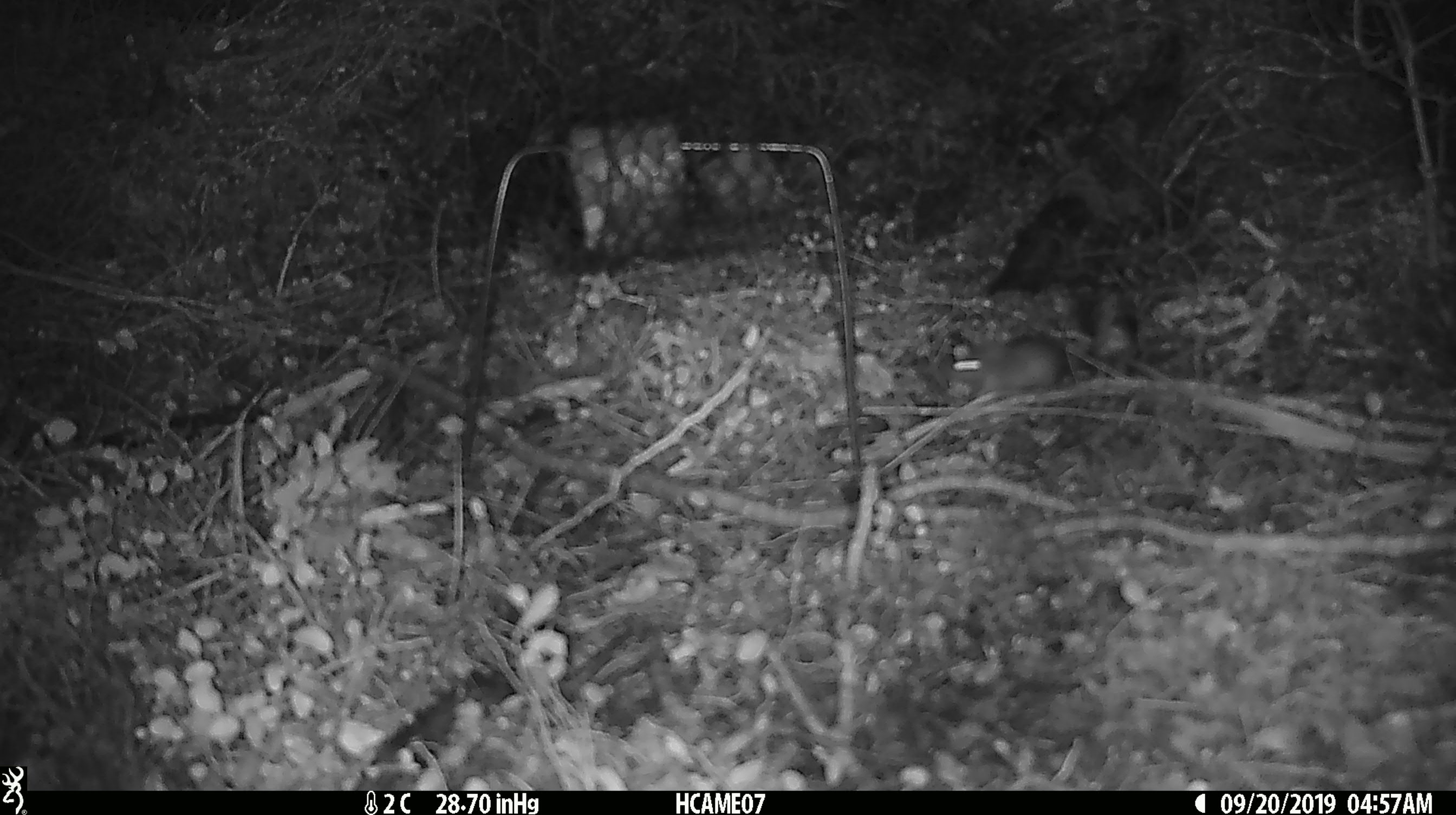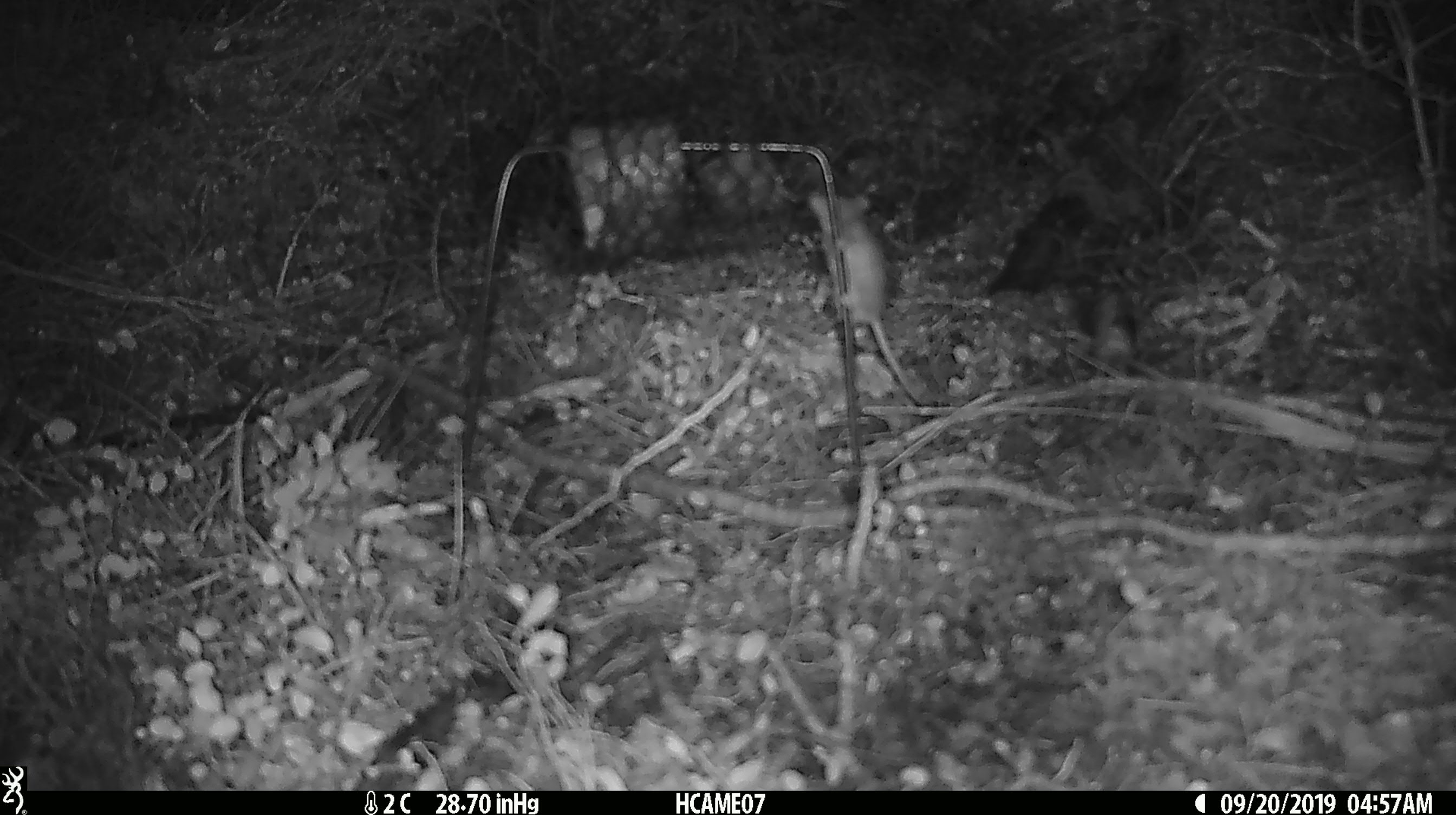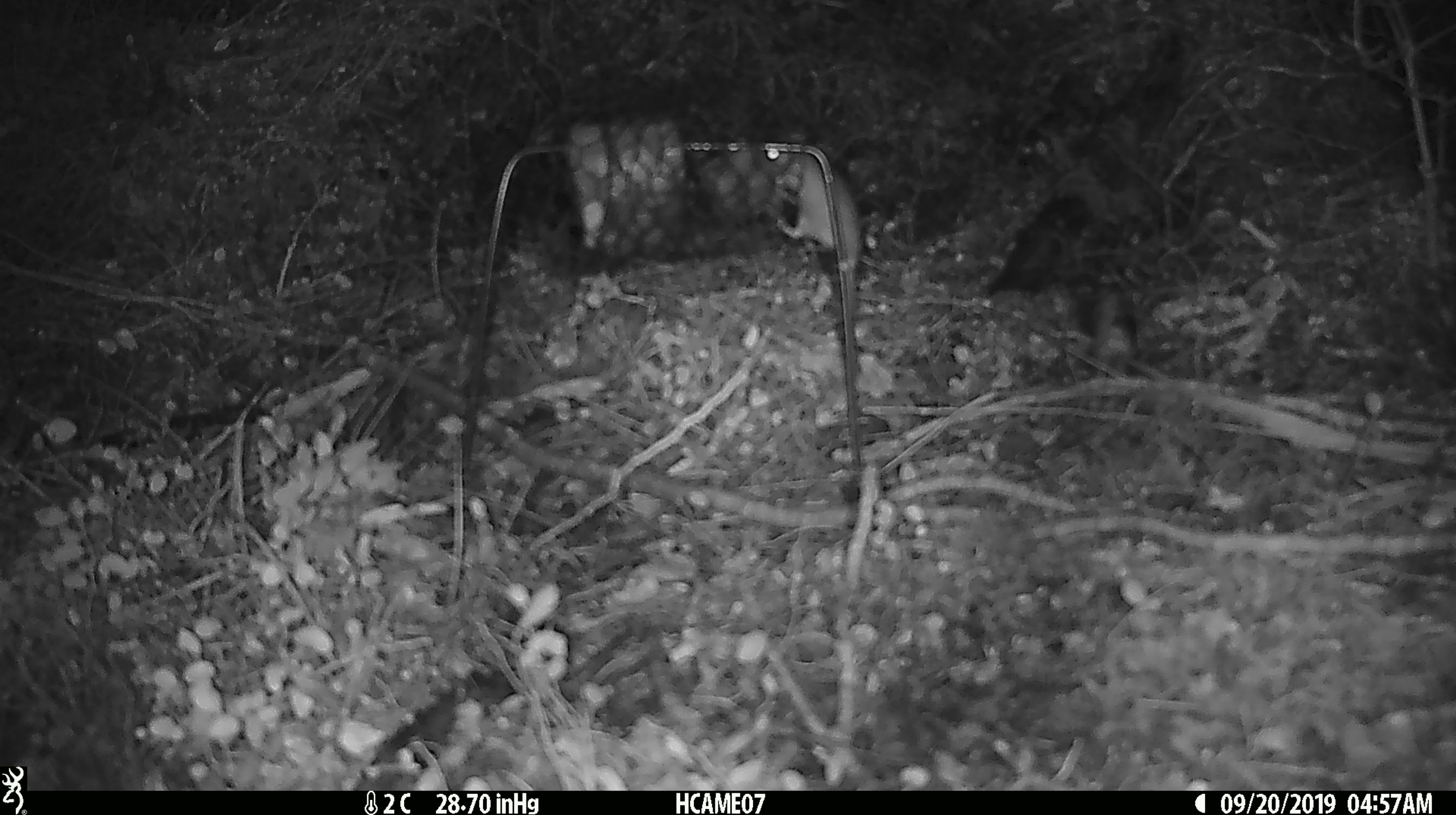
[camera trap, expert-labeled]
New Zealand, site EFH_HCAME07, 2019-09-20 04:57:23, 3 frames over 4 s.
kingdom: Animalia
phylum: Chordata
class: Mammalia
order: Rodentia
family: Muridae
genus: Mus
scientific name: Mus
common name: mouse